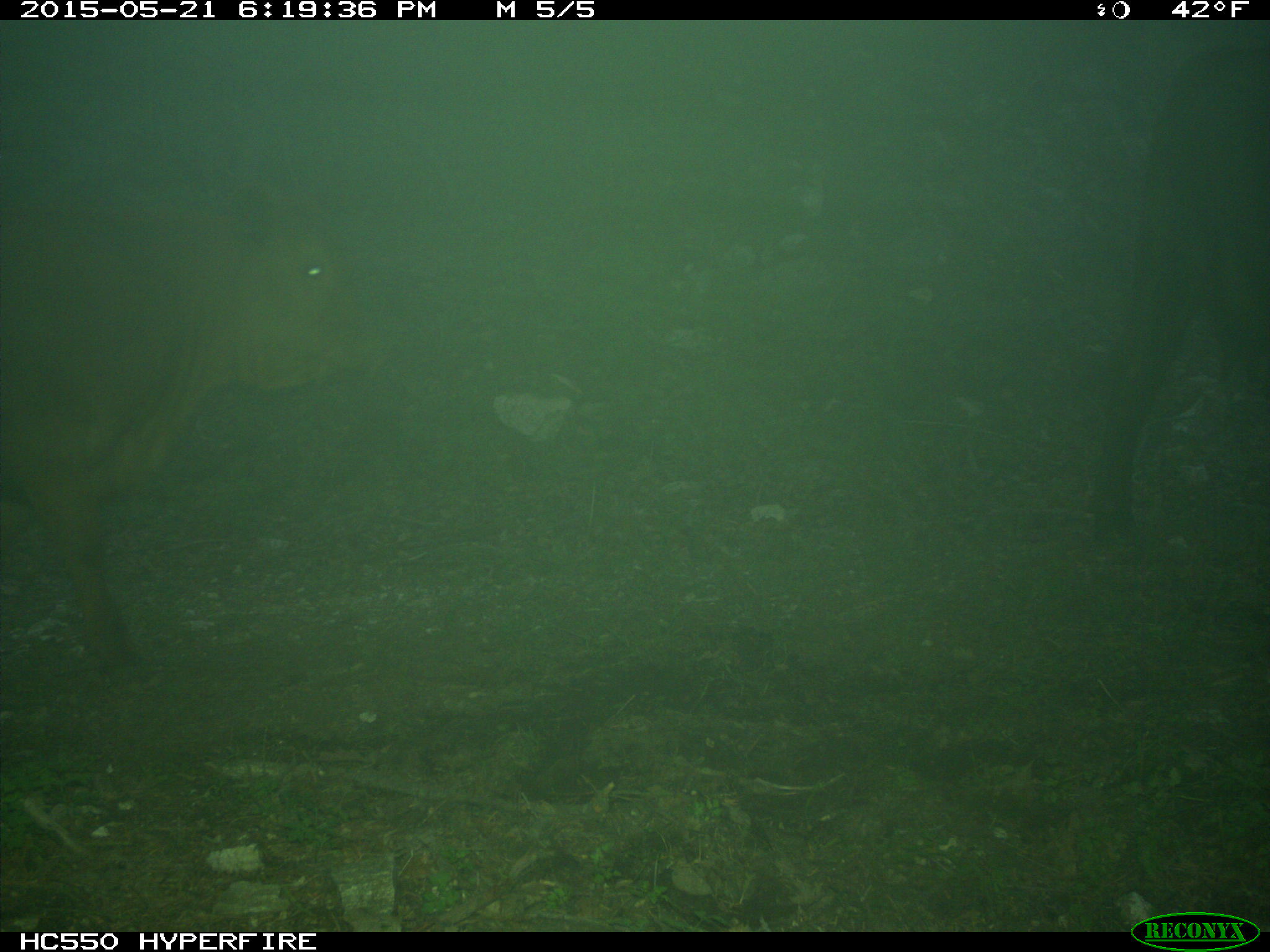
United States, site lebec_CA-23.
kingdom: Animalia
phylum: Chordata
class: Mammalia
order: Artiodactyla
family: Bovidae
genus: Bos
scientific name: Bos taurus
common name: domestic cow